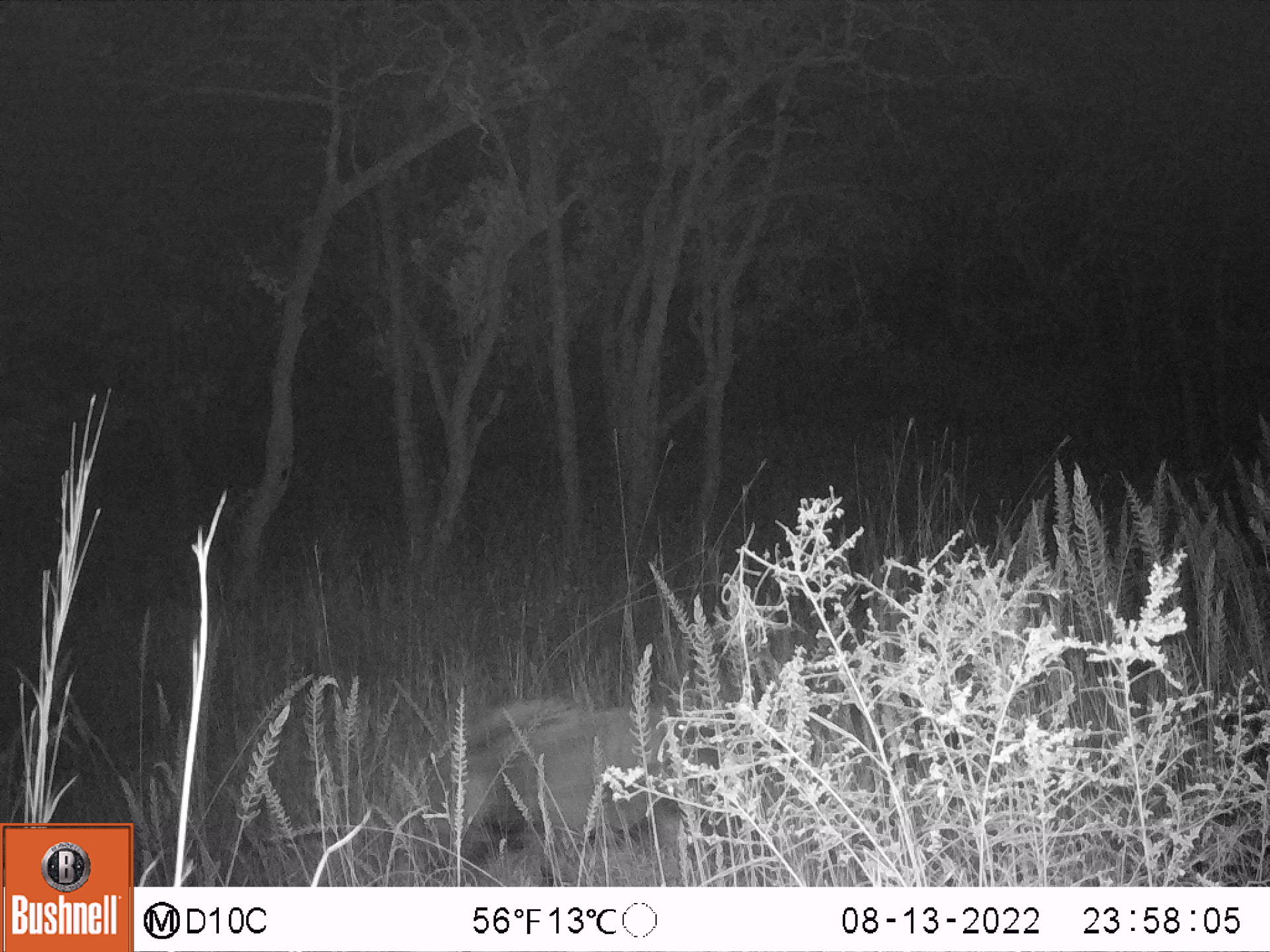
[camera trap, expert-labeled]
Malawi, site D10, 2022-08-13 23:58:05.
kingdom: Animalia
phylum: Chordata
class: Mammalia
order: Artiodactyla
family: Suidae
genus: Potamochoerus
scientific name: Potamochoerus larvatus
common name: bushpig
Bushpig (Potamochoerus larvatus), count 1.